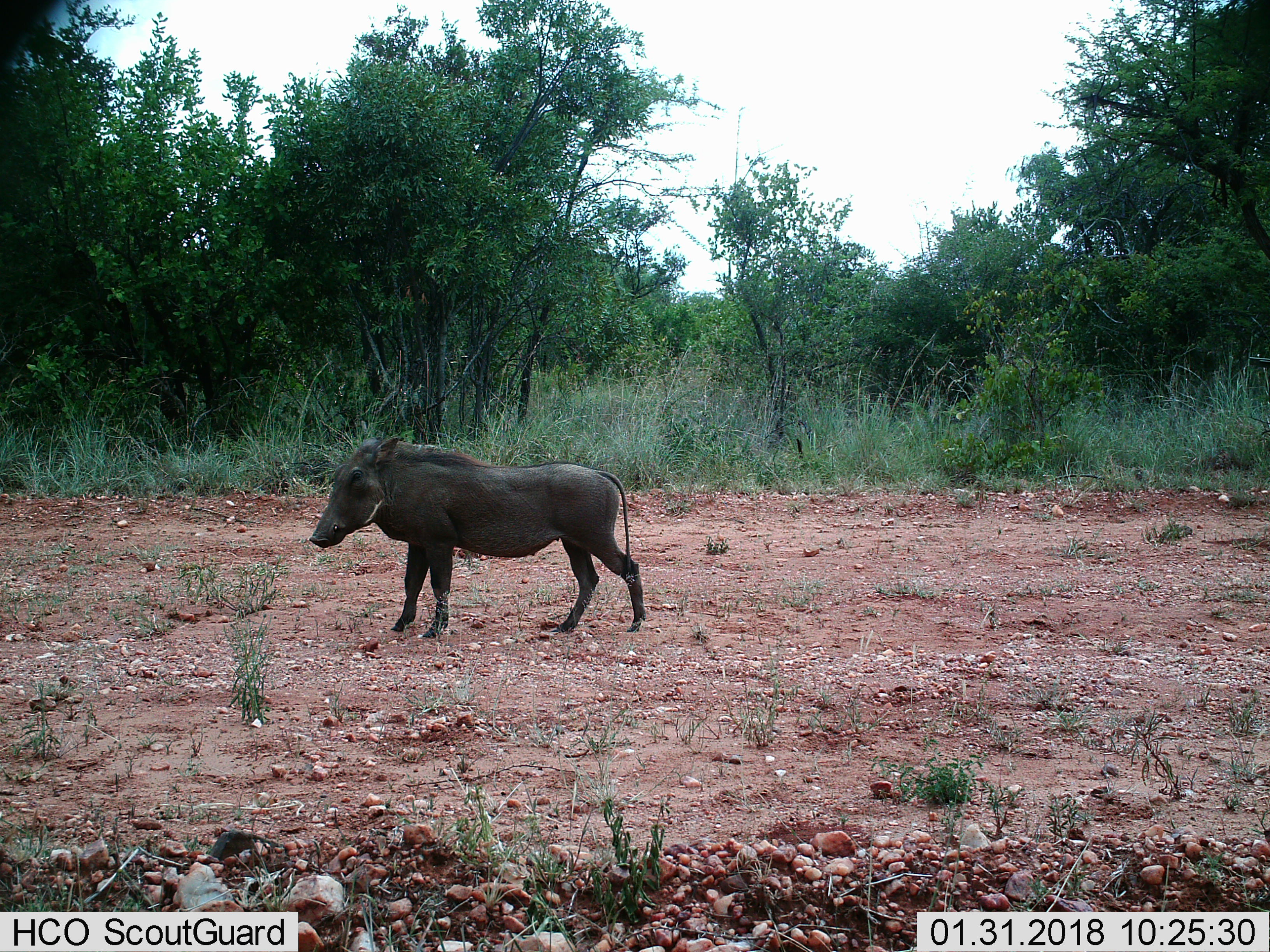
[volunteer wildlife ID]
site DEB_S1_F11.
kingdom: Animalia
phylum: Chordata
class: Mammalia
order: Artiodactyla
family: Suidae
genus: Phacochoerus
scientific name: Phacochoerus africanus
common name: warthog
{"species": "warthog (Phacochoerus africanus)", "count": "1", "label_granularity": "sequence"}